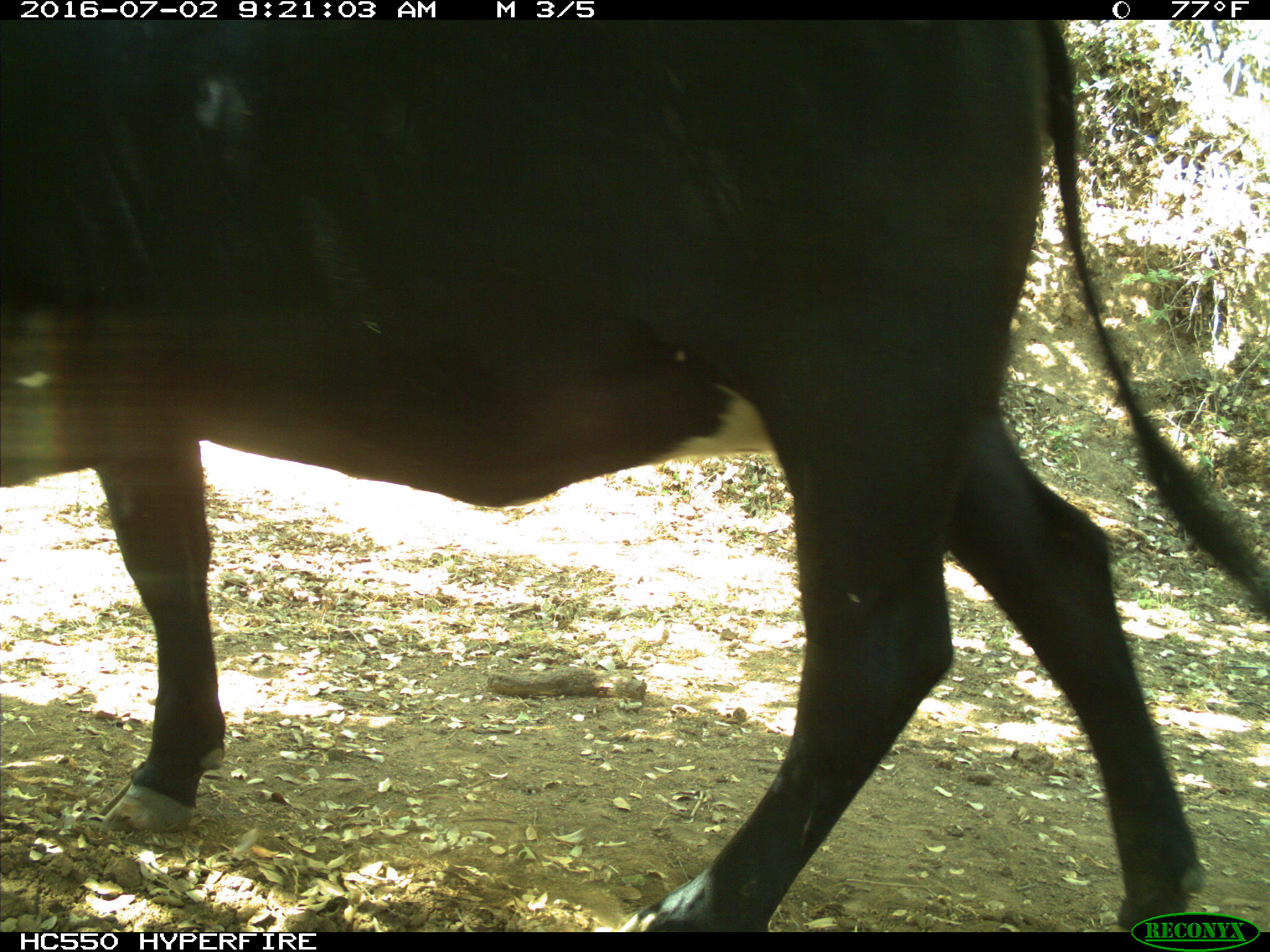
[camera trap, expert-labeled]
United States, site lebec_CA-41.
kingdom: Animalia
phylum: Chordata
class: Mammalia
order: Artiodactyla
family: Bovidae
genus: Bos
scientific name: Bos taurus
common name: domestic cow